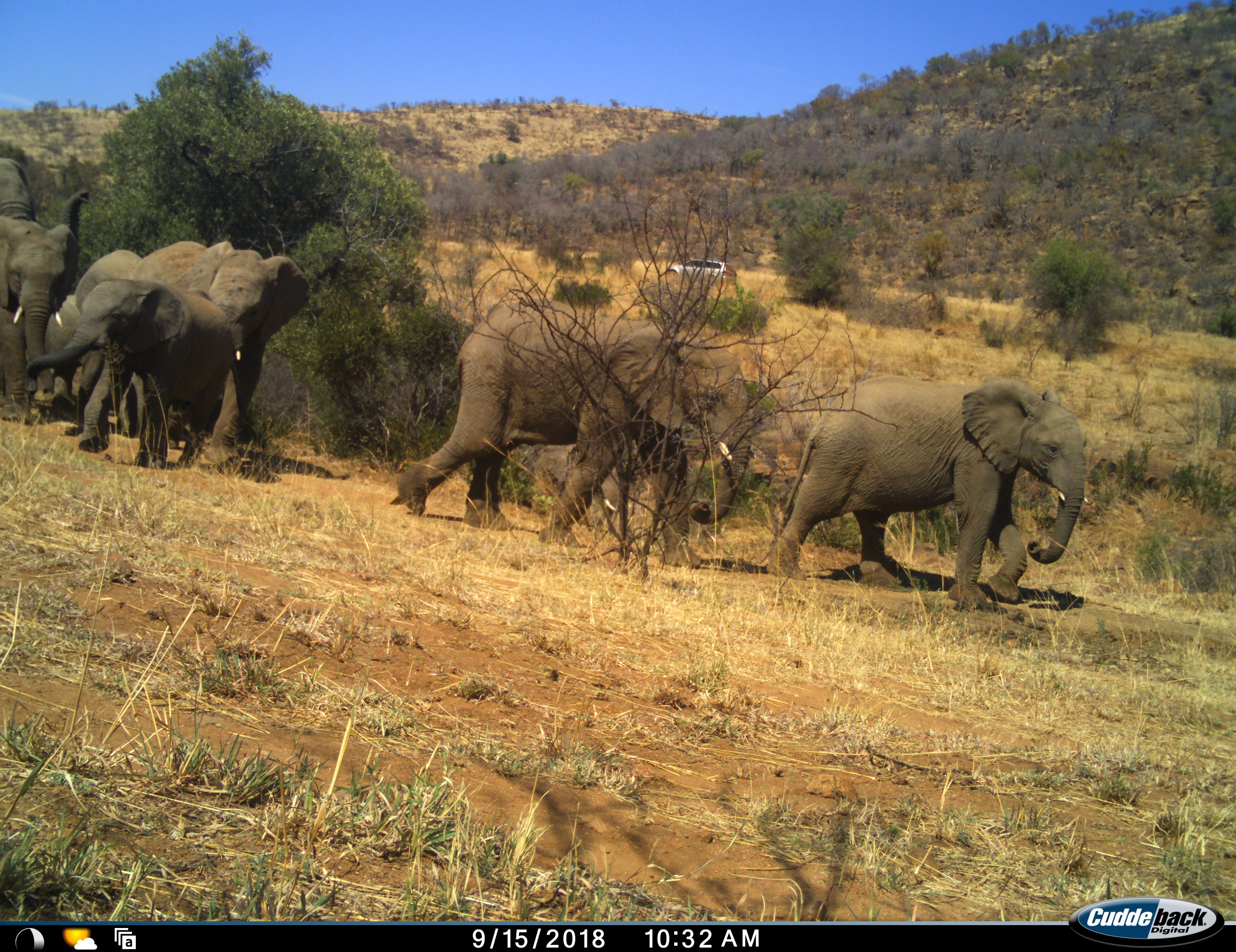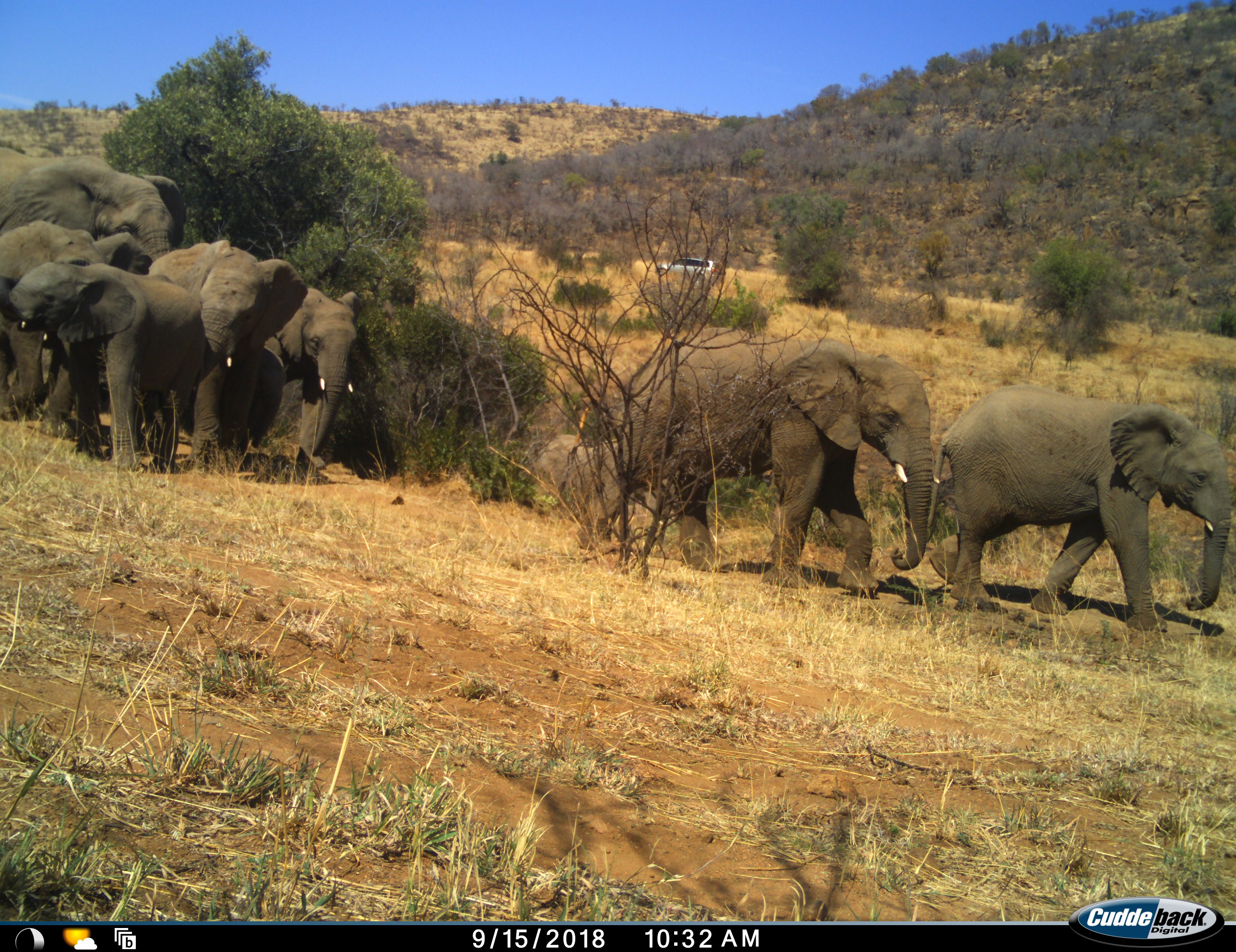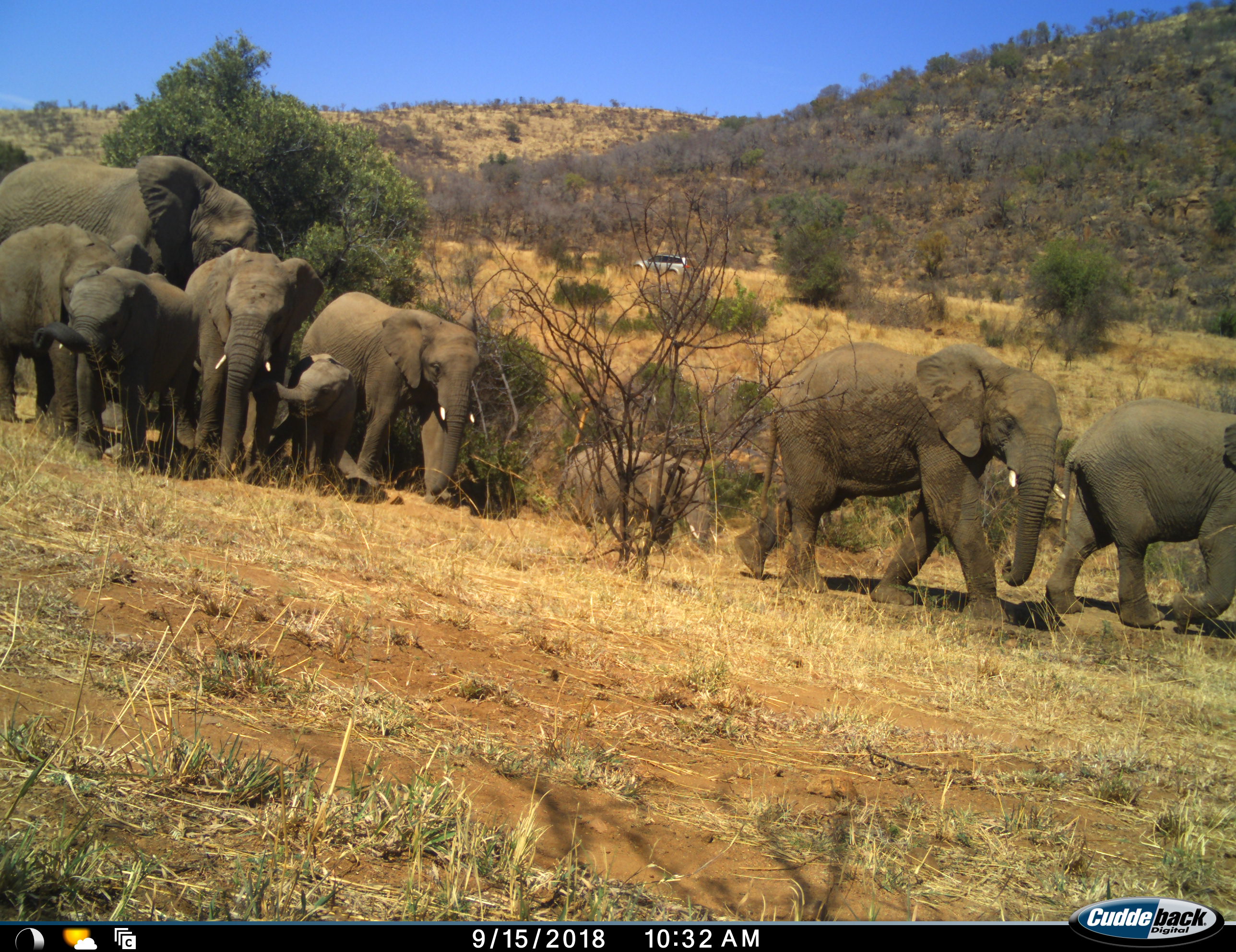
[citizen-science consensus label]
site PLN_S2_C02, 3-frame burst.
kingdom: Animalia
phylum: Chordata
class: Mammalia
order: Proboscidea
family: Elephantidae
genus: Loxodonta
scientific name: Loxodonta africana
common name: african bush elephant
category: elephant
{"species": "elephant (african bush elephant) (Loxodonta africana)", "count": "9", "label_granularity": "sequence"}